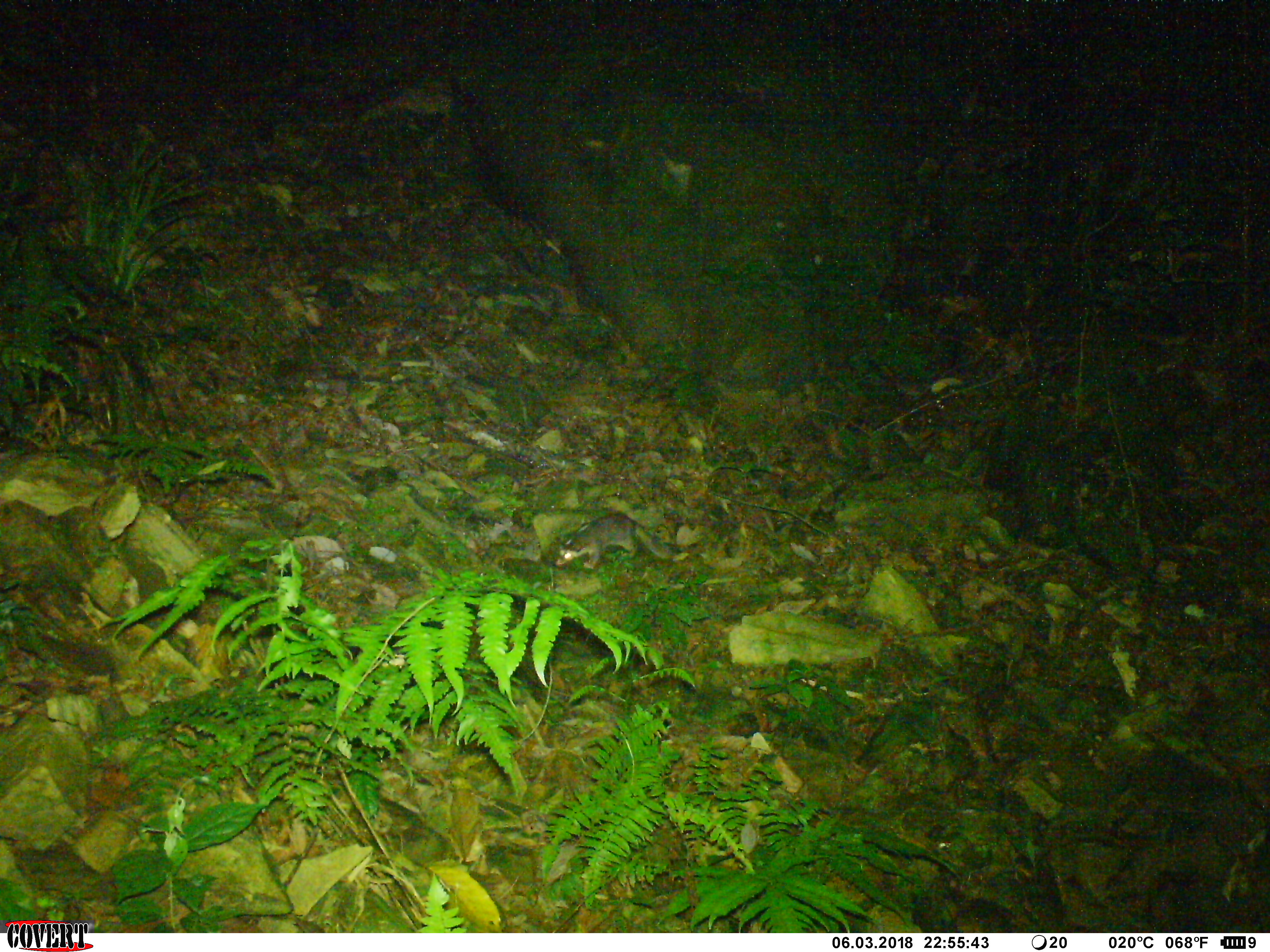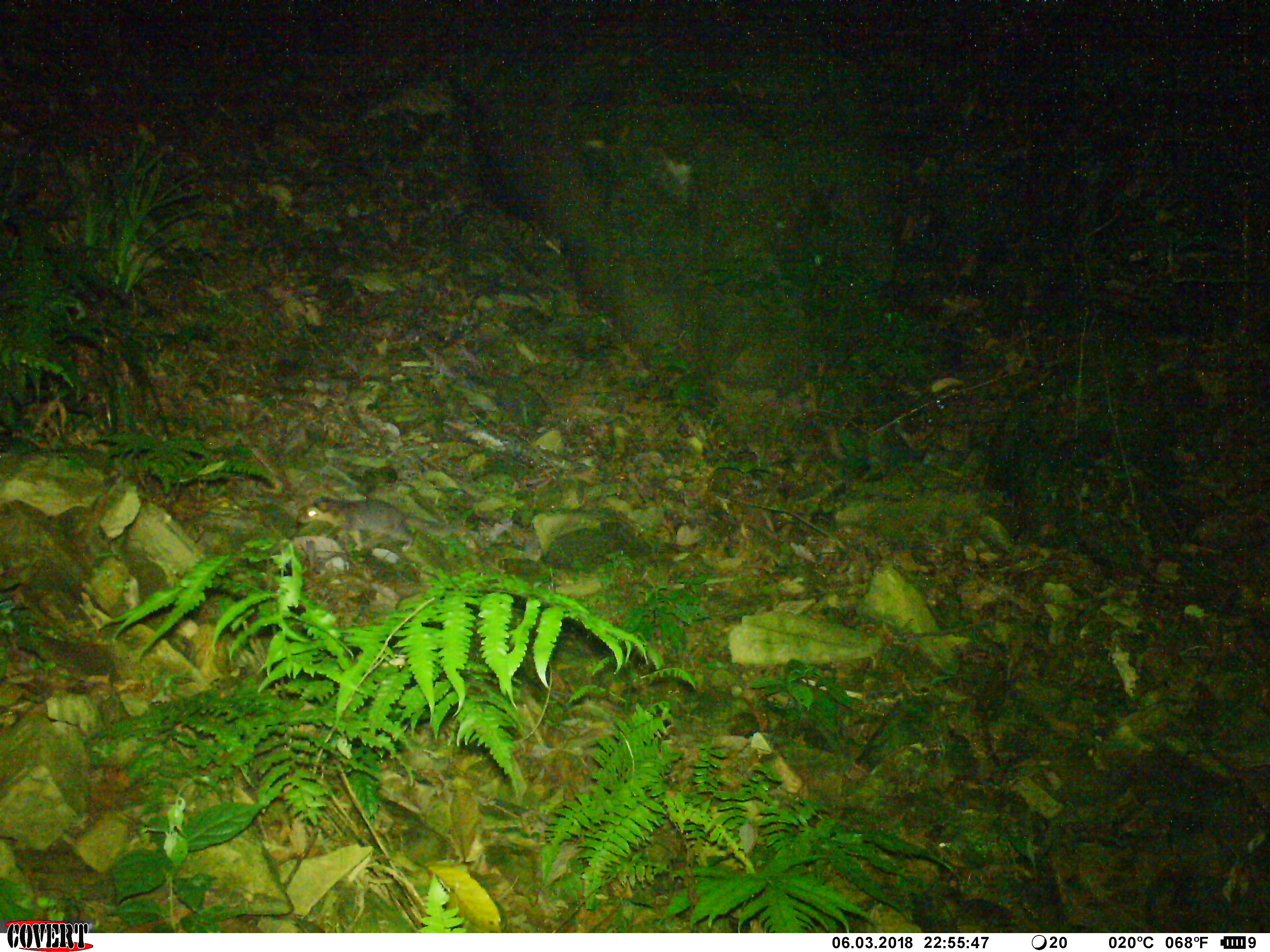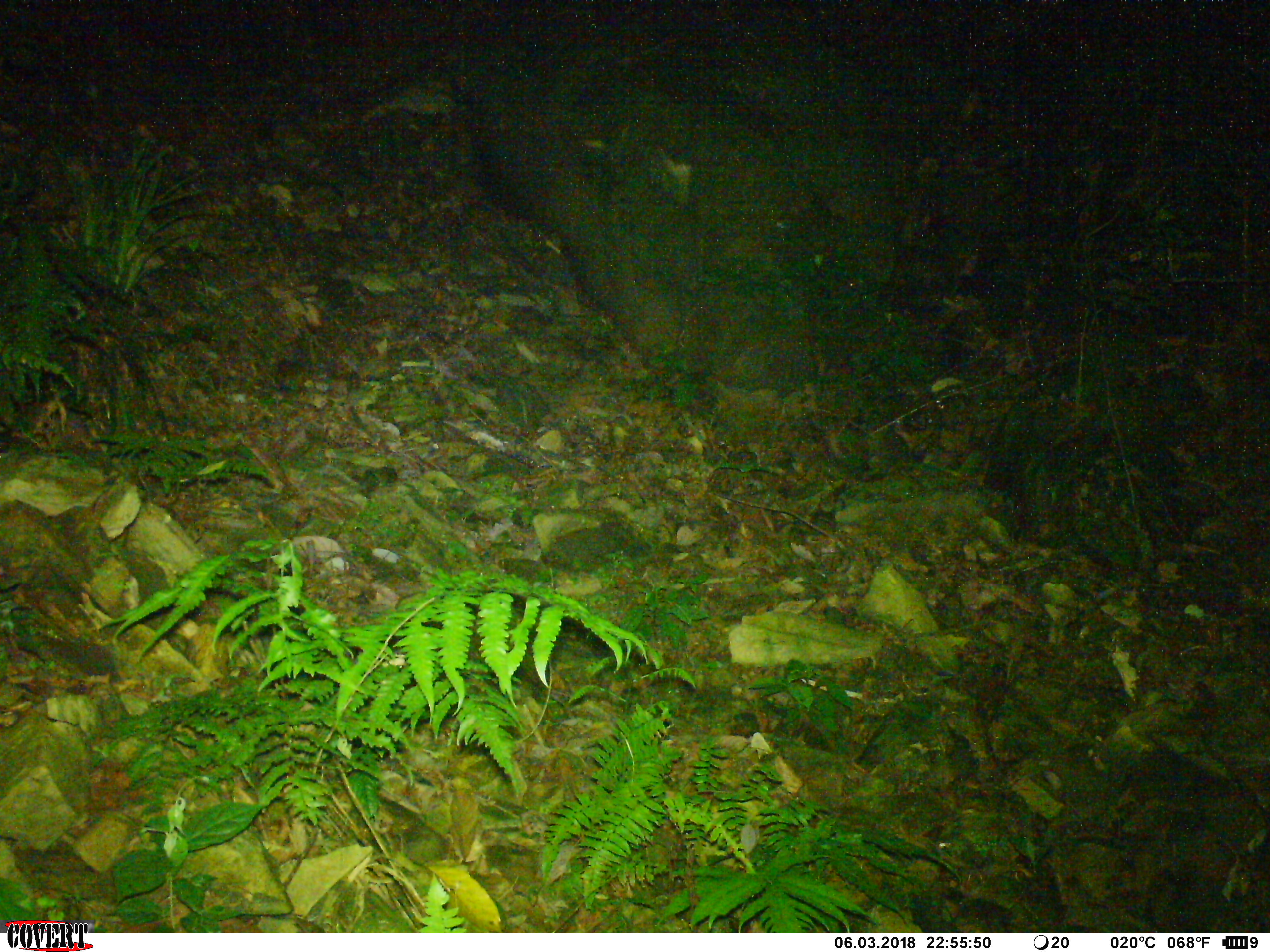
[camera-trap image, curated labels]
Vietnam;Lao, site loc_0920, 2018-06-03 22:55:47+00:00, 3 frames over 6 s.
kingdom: Animalia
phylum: Chordata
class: Mammalia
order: Carnivora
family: Mustelidae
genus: Melogale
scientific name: Melogale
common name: ferret badger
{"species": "ferret badger (Melogale)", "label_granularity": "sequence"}